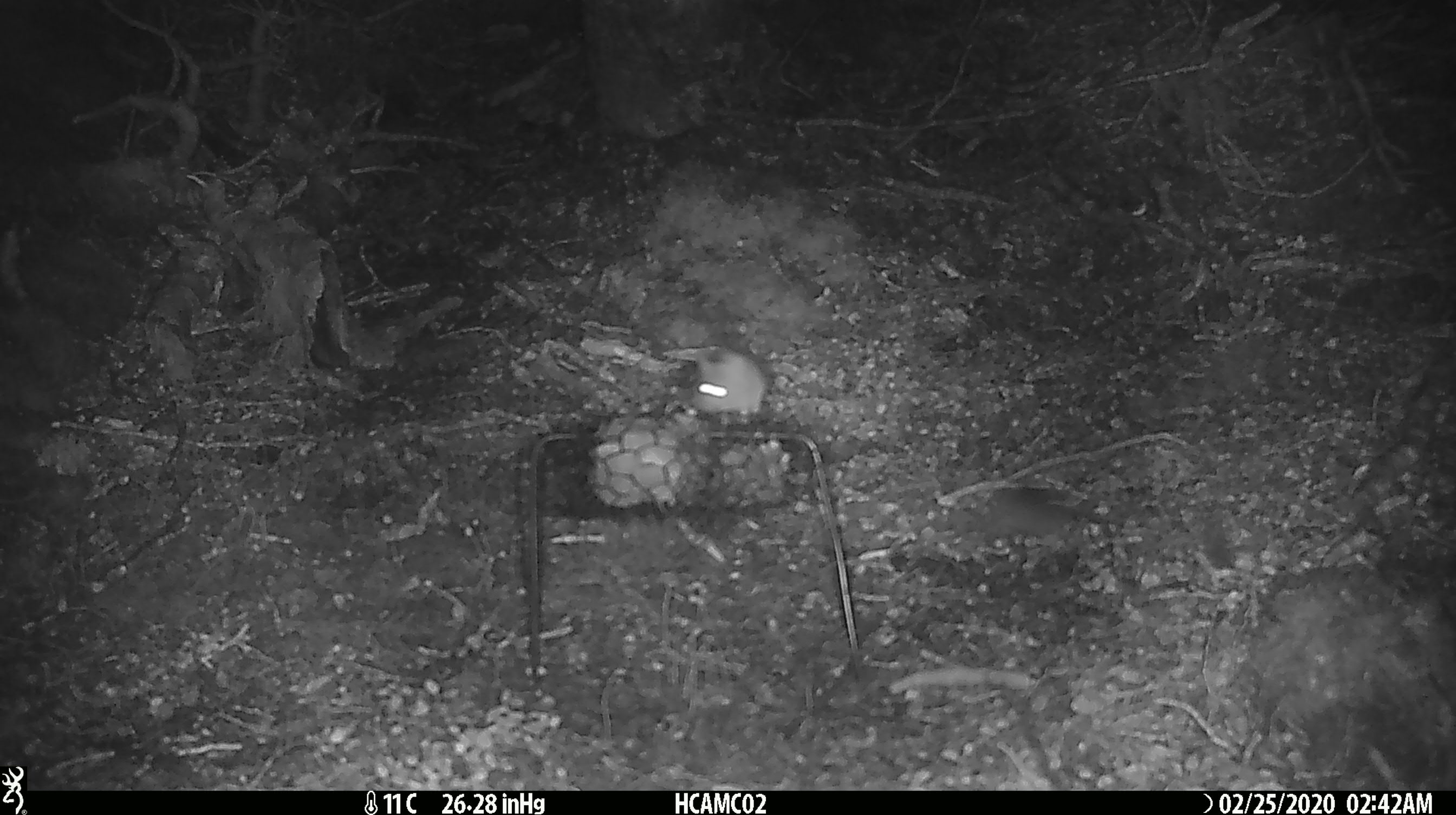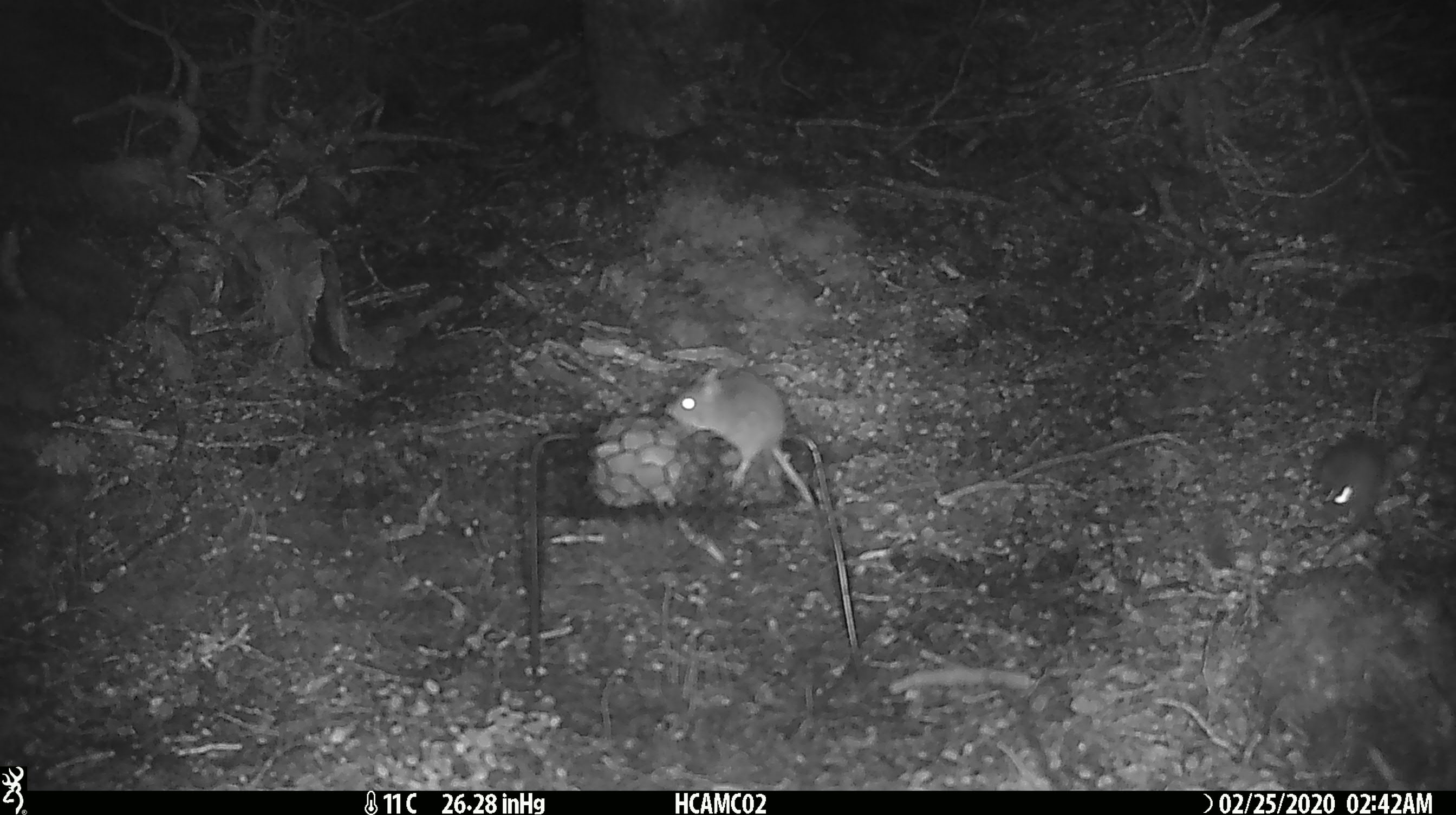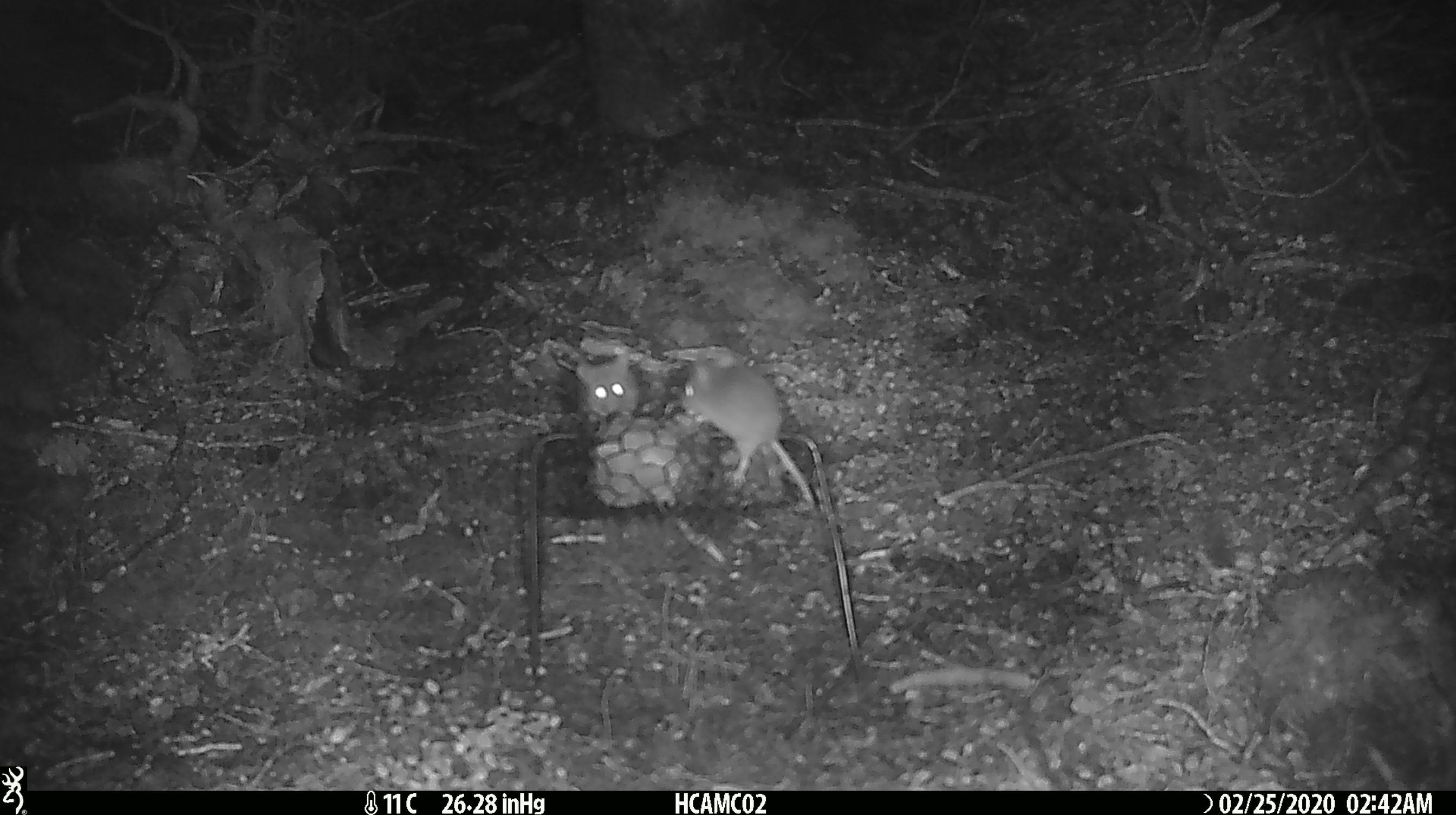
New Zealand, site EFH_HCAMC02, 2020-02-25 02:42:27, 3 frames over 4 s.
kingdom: Animalia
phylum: Chordata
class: Mammalia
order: Rodentia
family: Muridae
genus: Mus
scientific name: Mus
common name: mouse